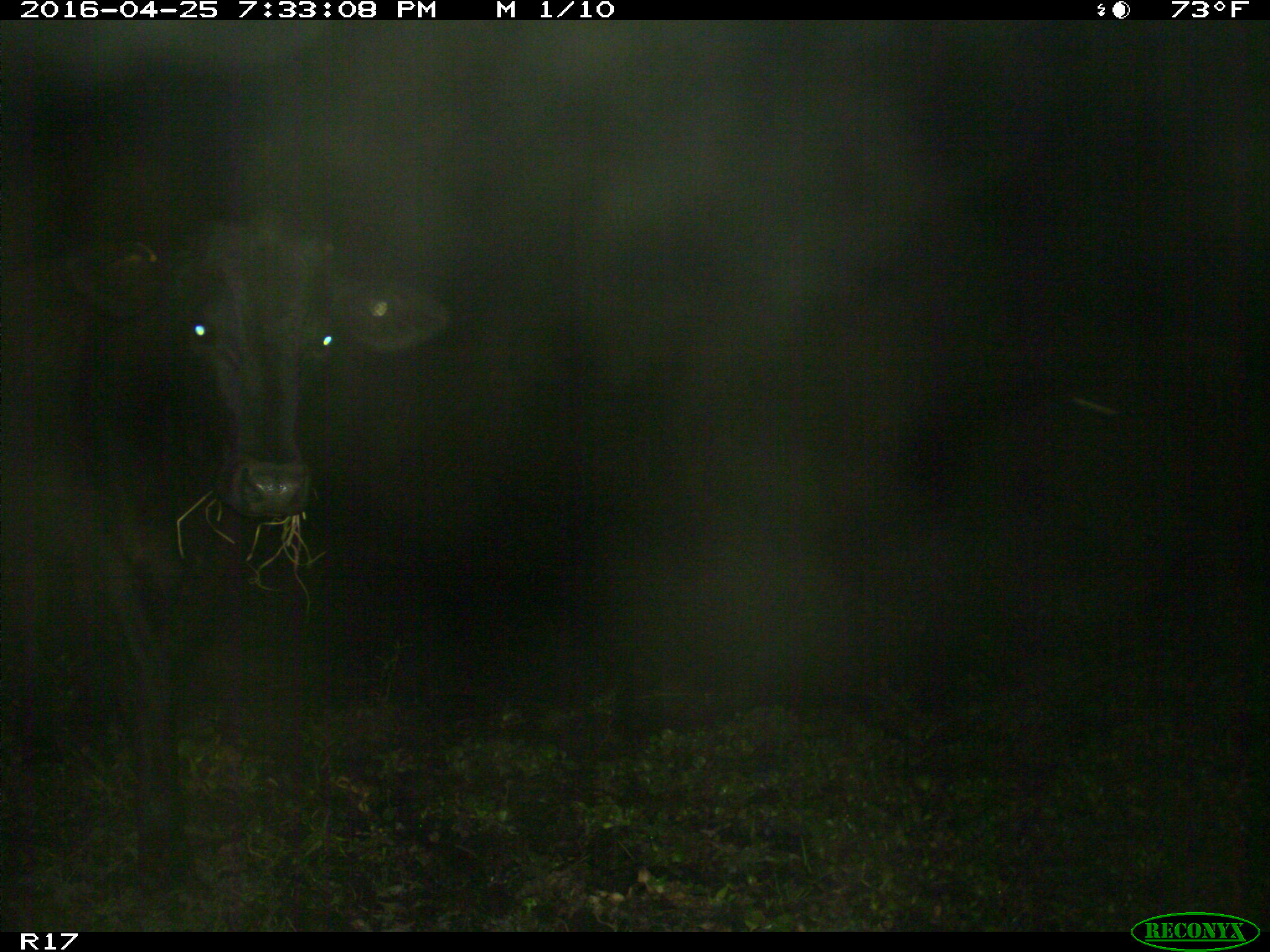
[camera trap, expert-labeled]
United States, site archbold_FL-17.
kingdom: Animalia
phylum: Chordata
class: Mammalia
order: Artiodactyla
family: Bovidae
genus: Bos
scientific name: Bos taurus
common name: domestic cow